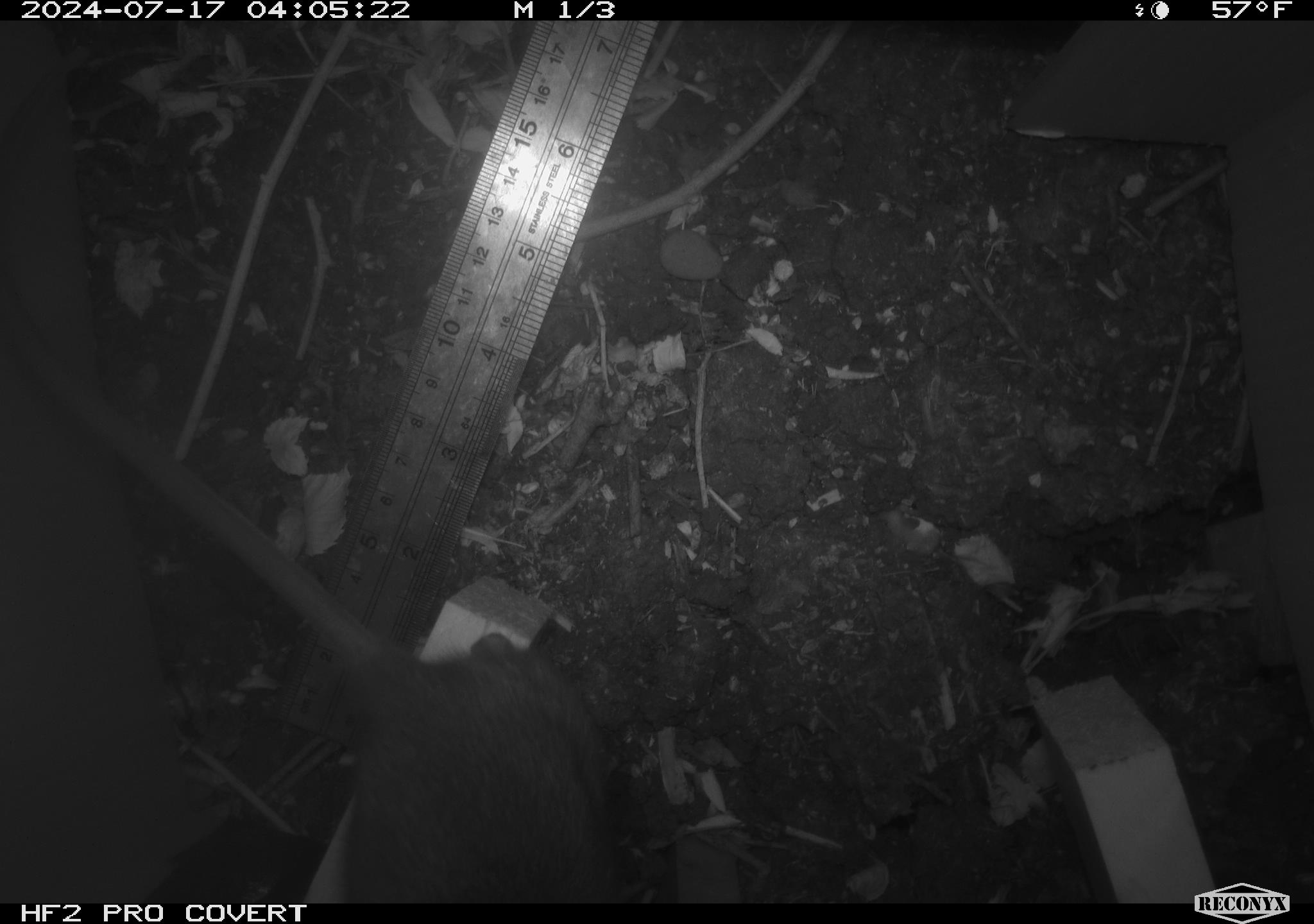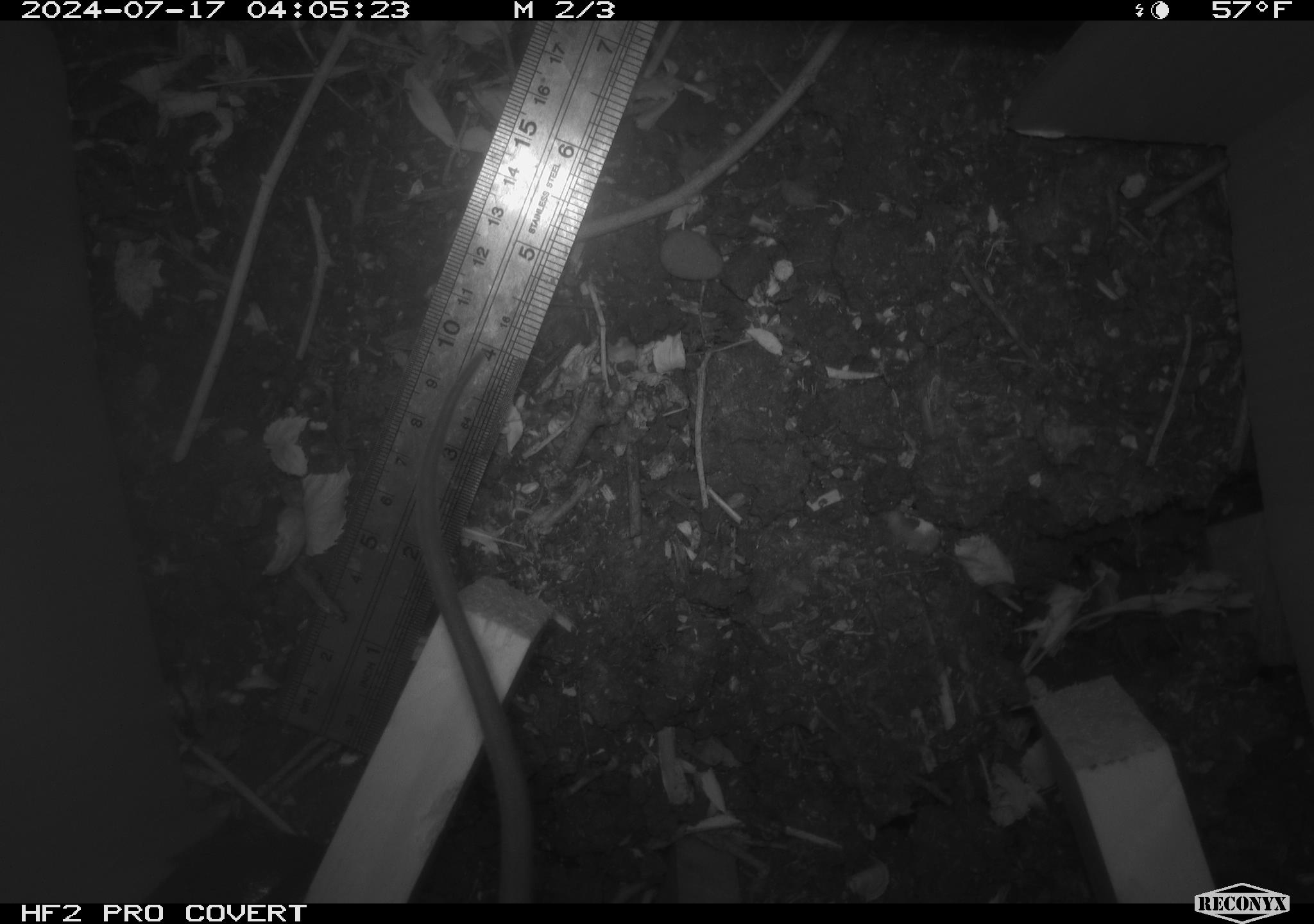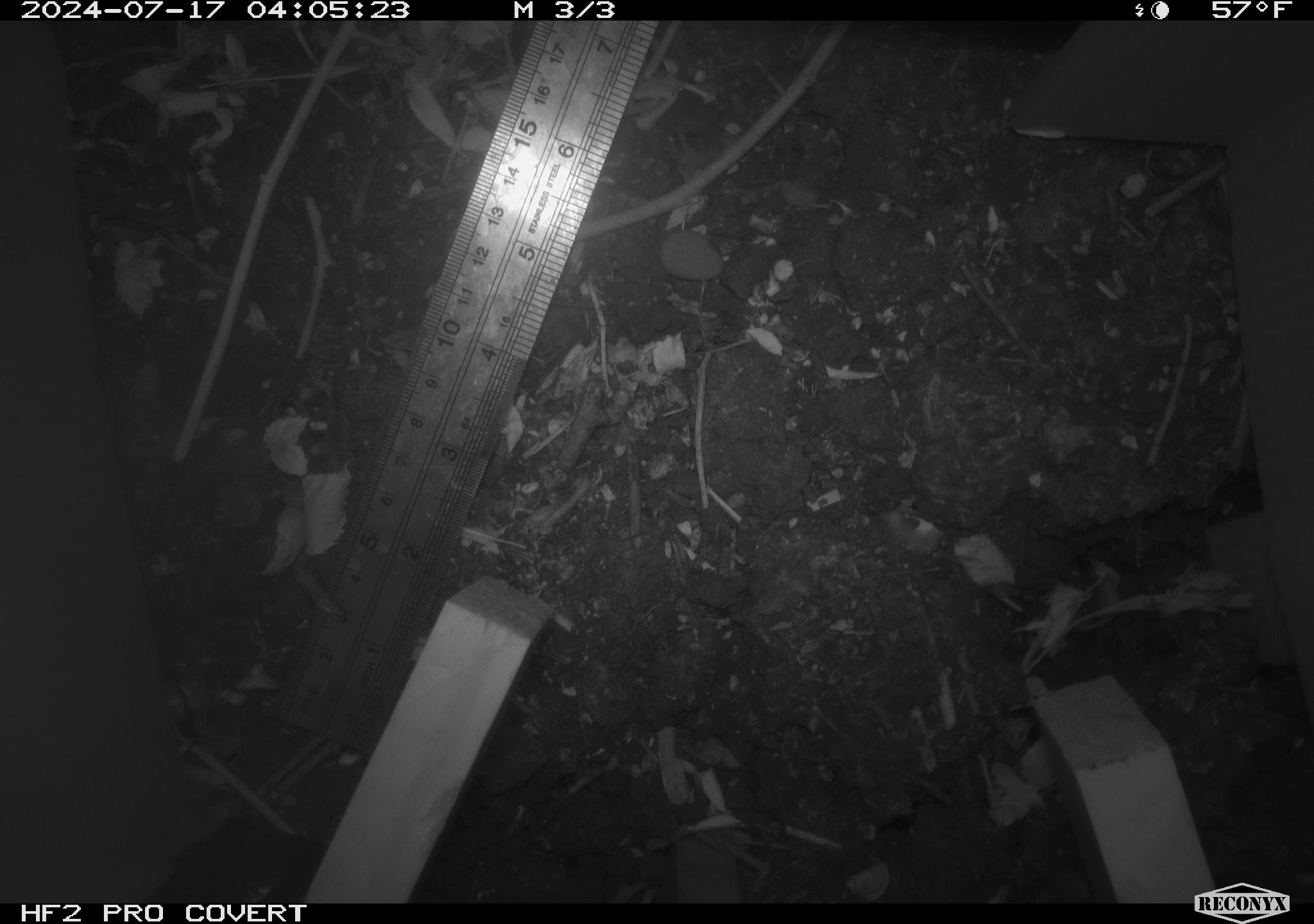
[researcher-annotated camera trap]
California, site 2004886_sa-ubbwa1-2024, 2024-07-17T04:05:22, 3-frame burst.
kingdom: Animalia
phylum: Chordata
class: Mammalia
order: Rodentia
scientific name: Rodentia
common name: woodrat or rat or mouse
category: woodrat or rat or mouse species